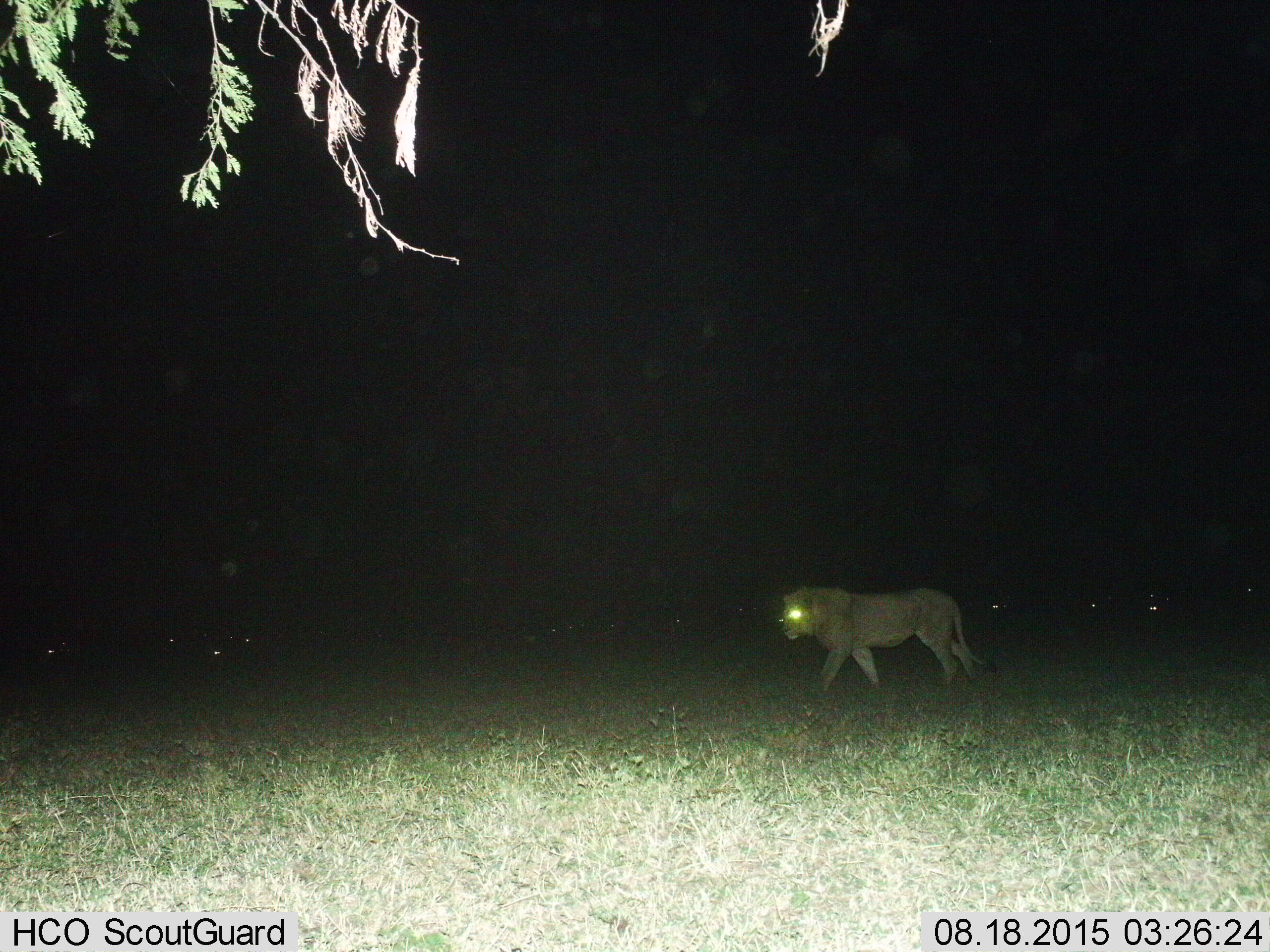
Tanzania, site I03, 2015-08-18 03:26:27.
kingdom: Animalia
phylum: Chordata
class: Mammalia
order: Carnivora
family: Felidae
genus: Panthera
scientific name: Panthera leo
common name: lion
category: lionfemale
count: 1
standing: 43%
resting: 0%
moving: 57%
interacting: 0%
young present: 0%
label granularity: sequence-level